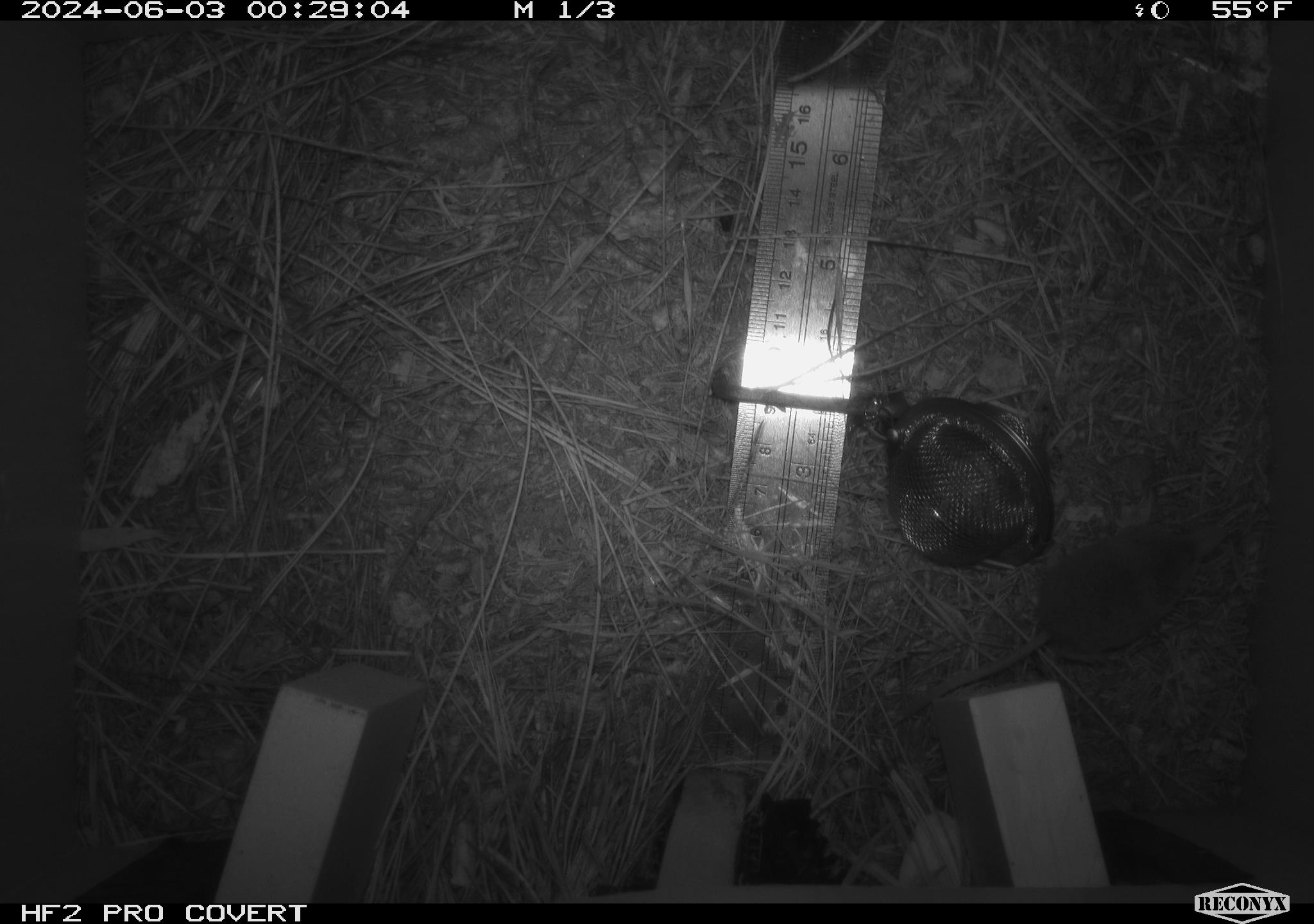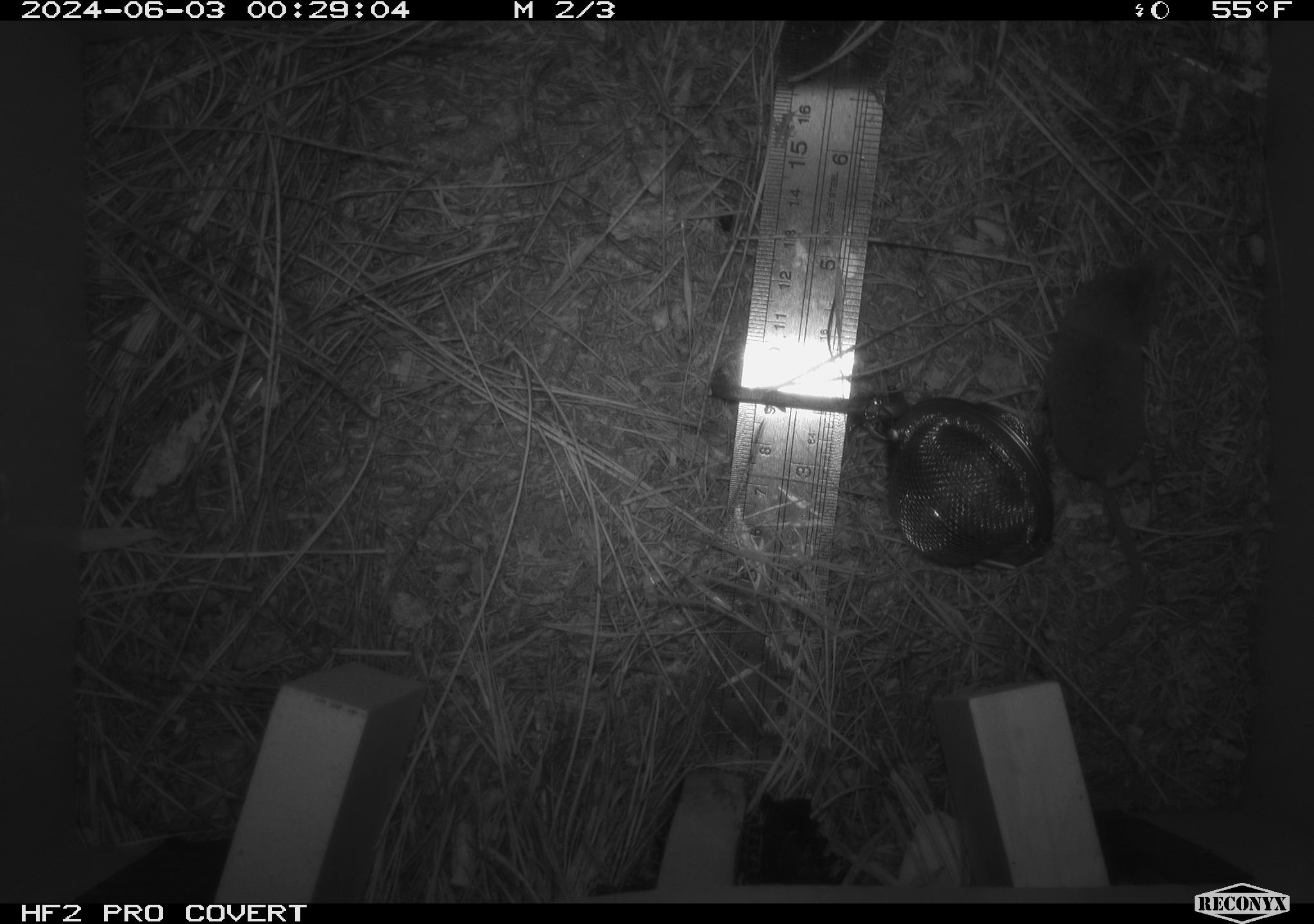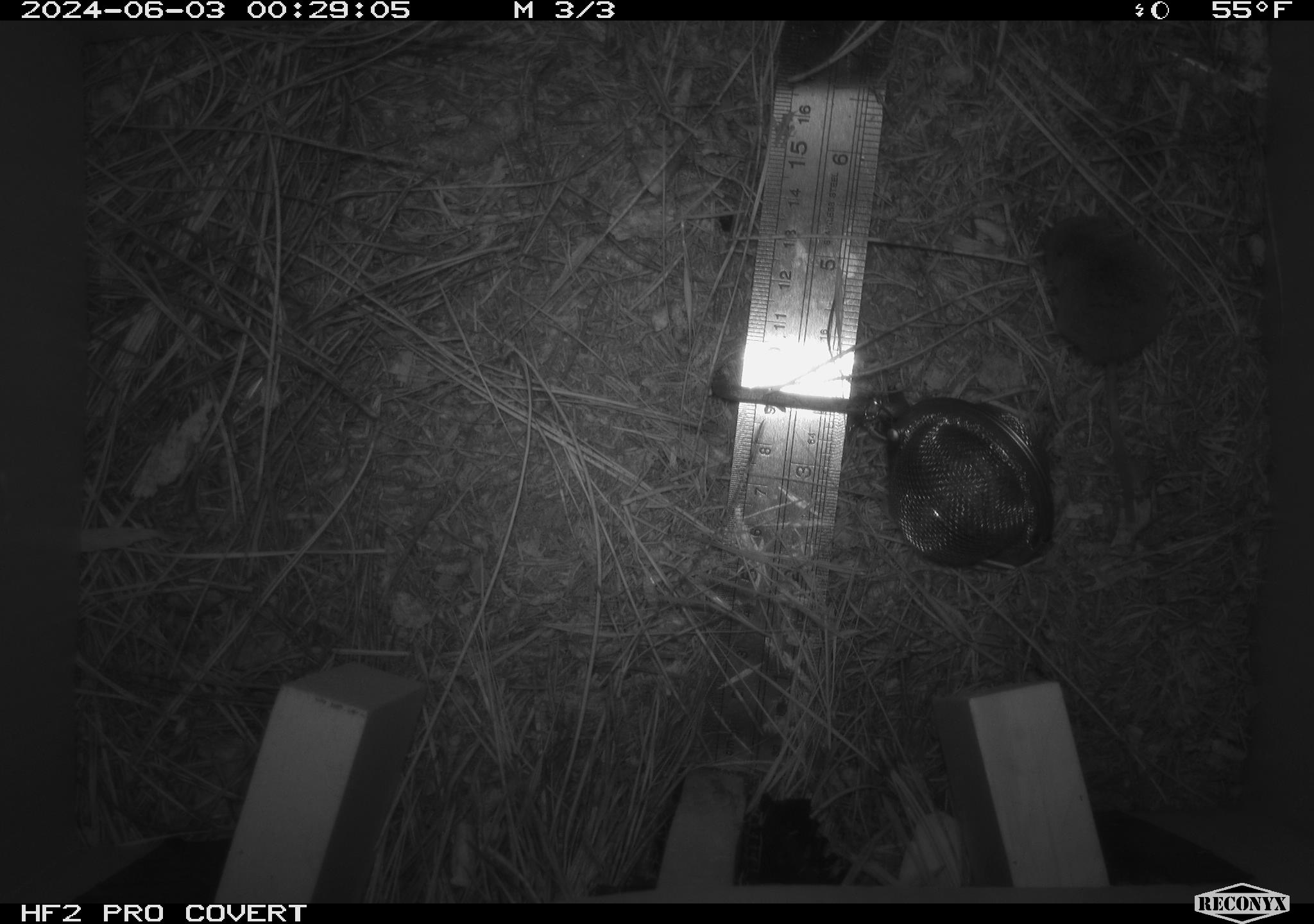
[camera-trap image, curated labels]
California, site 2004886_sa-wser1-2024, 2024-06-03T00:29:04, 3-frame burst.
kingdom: Animalia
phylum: Chordata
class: Mammalia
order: Eulipotyphla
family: Soricidae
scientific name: Soricidae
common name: shrews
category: soricidae family